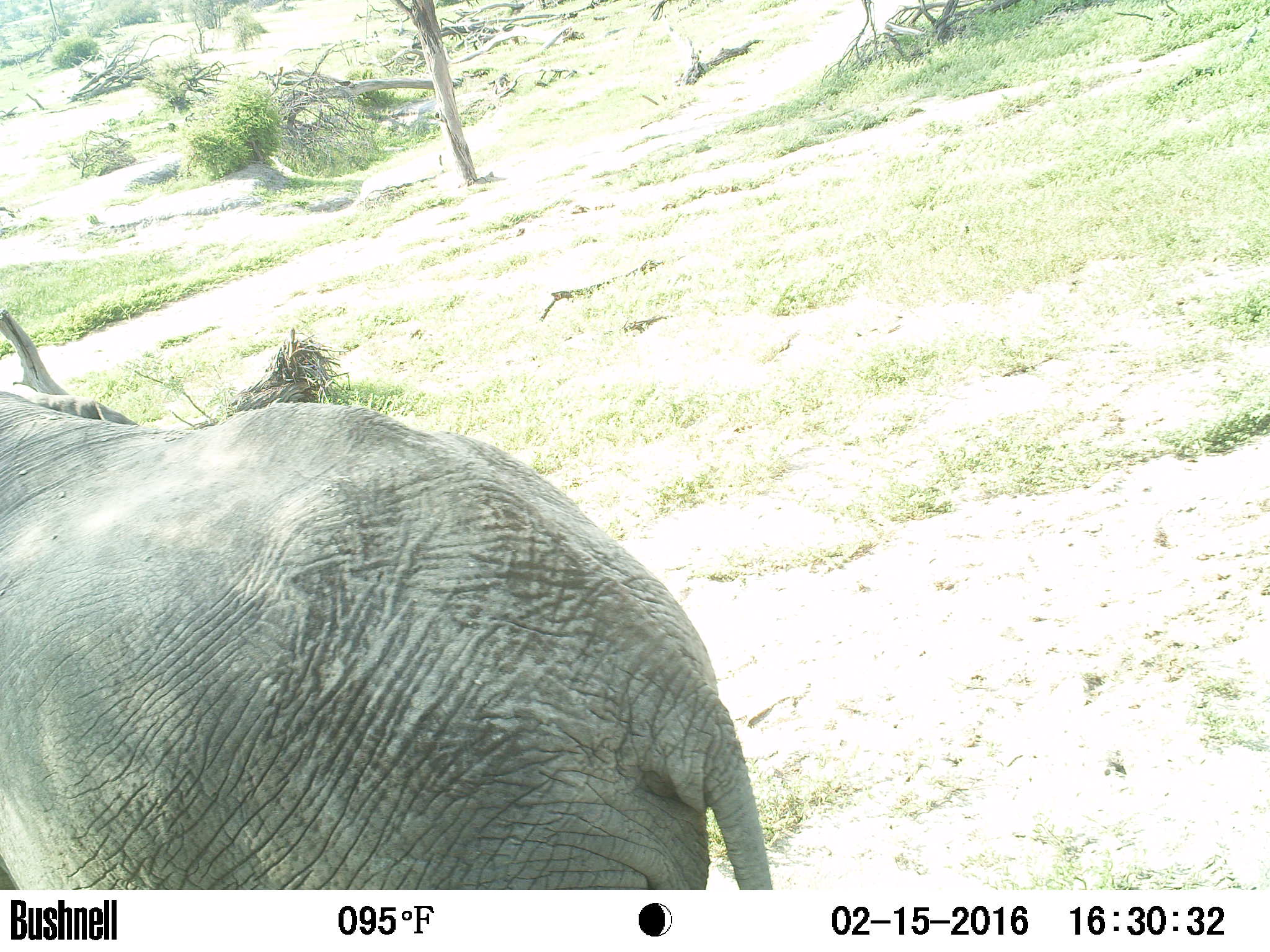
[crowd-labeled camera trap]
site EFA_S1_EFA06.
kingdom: Animalia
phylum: Chordata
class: Mammalia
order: Proboscidea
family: Elephantidae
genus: Loxodonta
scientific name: Loxodonta africana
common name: african bush elephant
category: elephant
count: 1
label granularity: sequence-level